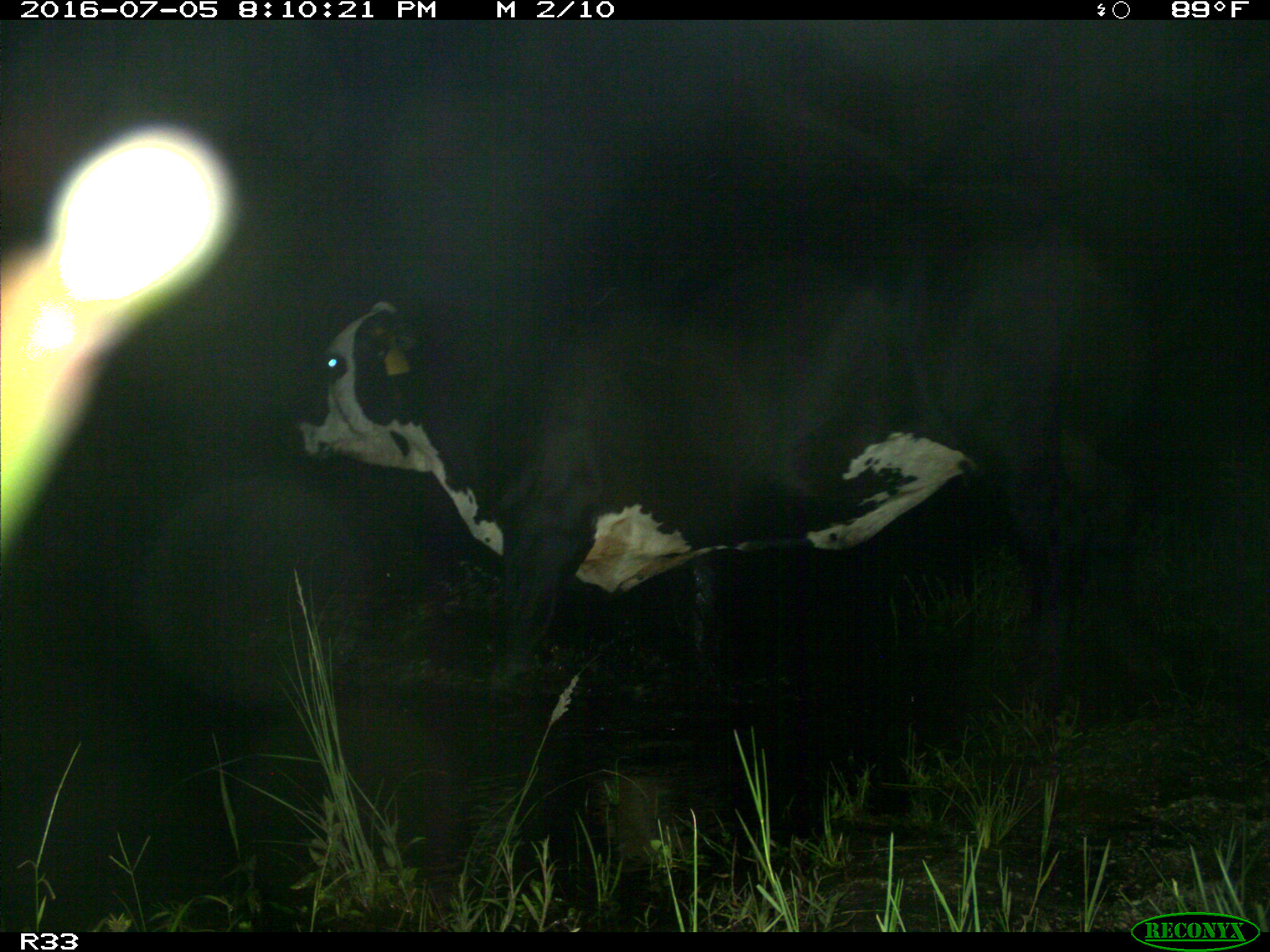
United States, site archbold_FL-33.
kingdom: Animalia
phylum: Chordata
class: Mammalia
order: Artiodactyla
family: Bovidae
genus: Bos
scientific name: Bos taurus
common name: domestic cow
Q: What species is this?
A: Bos taurus (domestic cow).